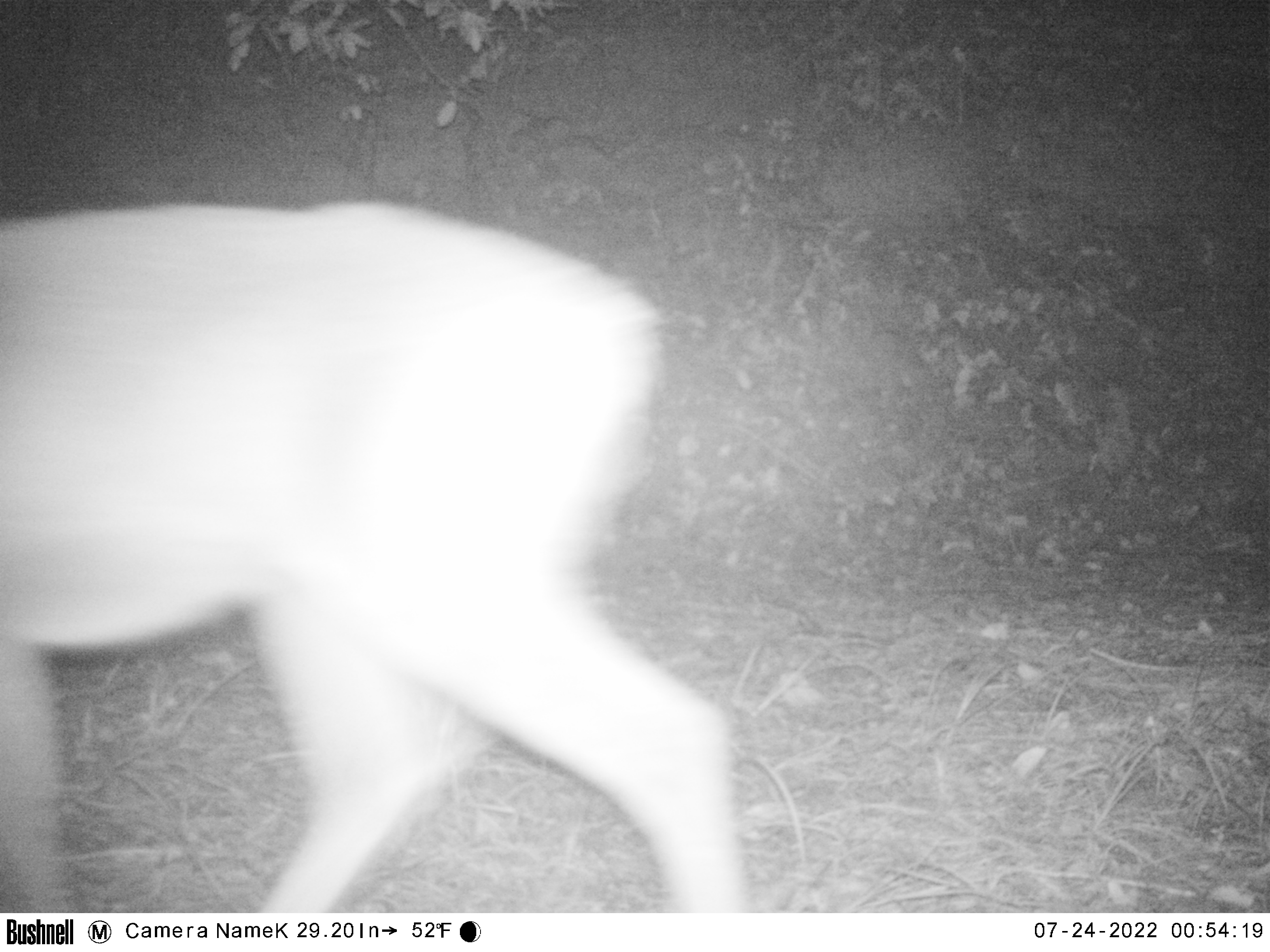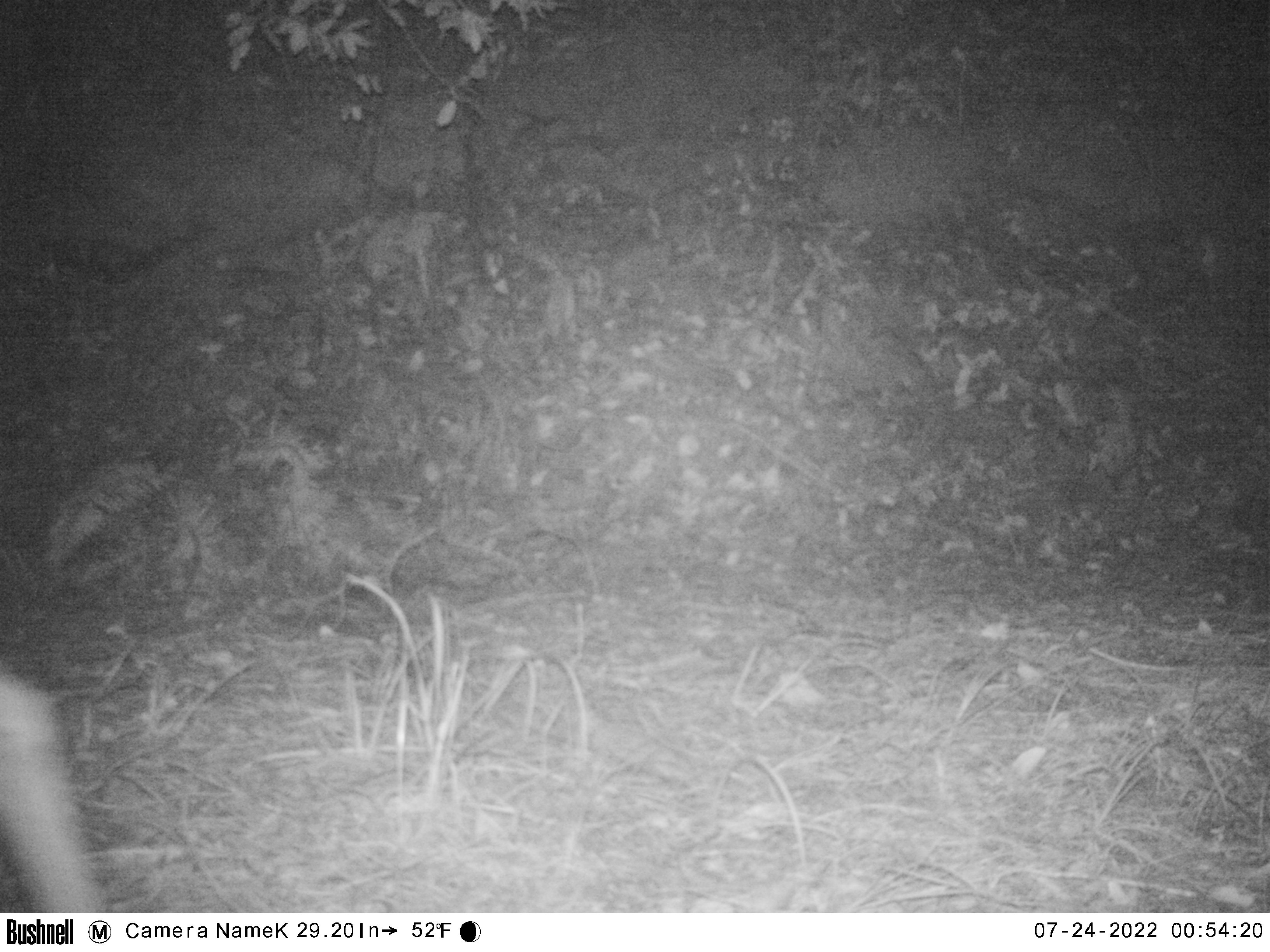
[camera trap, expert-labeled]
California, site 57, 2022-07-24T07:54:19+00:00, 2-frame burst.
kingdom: Animalia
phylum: Chordata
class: Mammalia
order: Artiodactyla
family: Cervidae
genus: Odocoileus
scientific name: Odocoileus hemionus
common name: mule deer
Mule deer (Odocoileus hemionus).